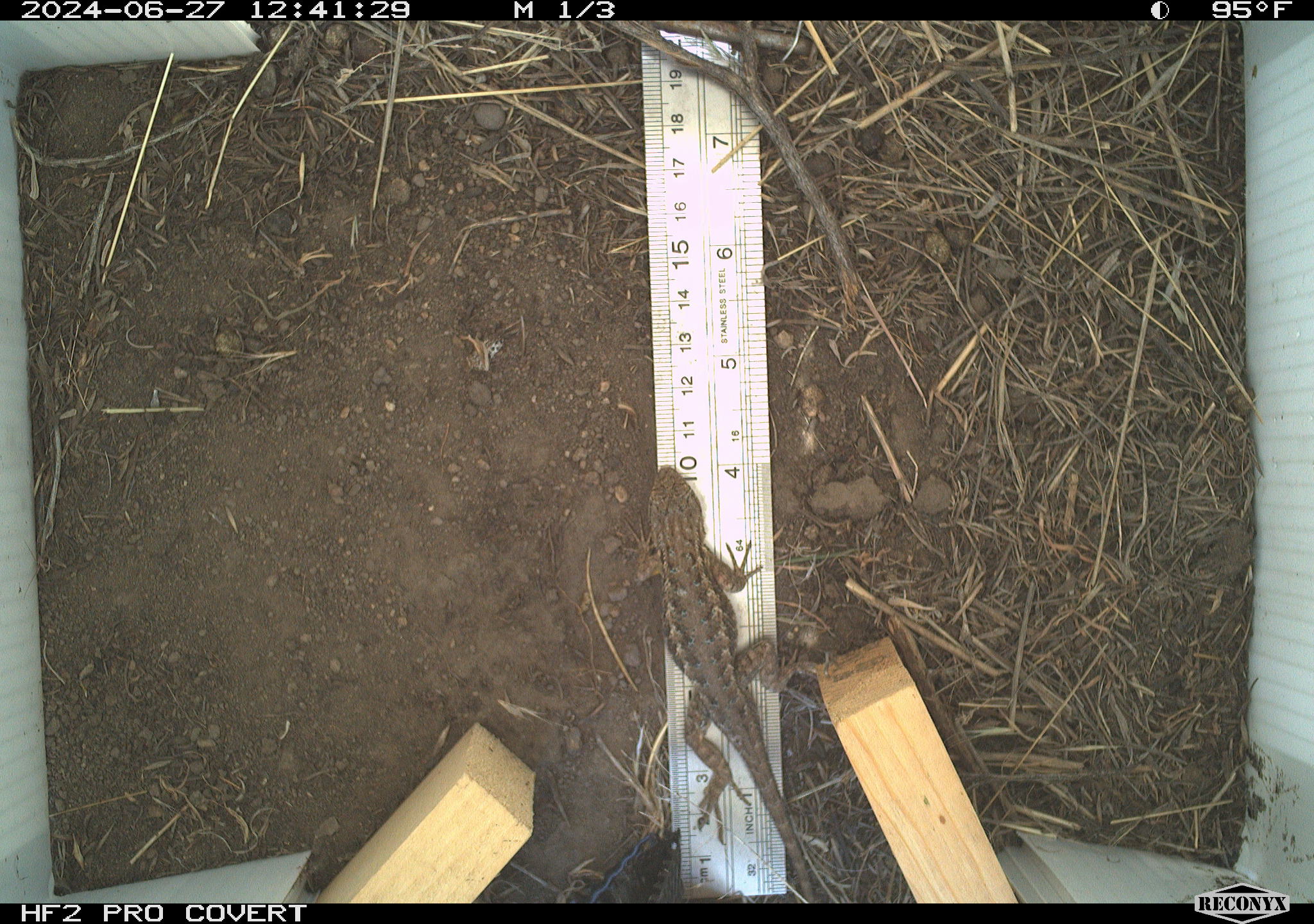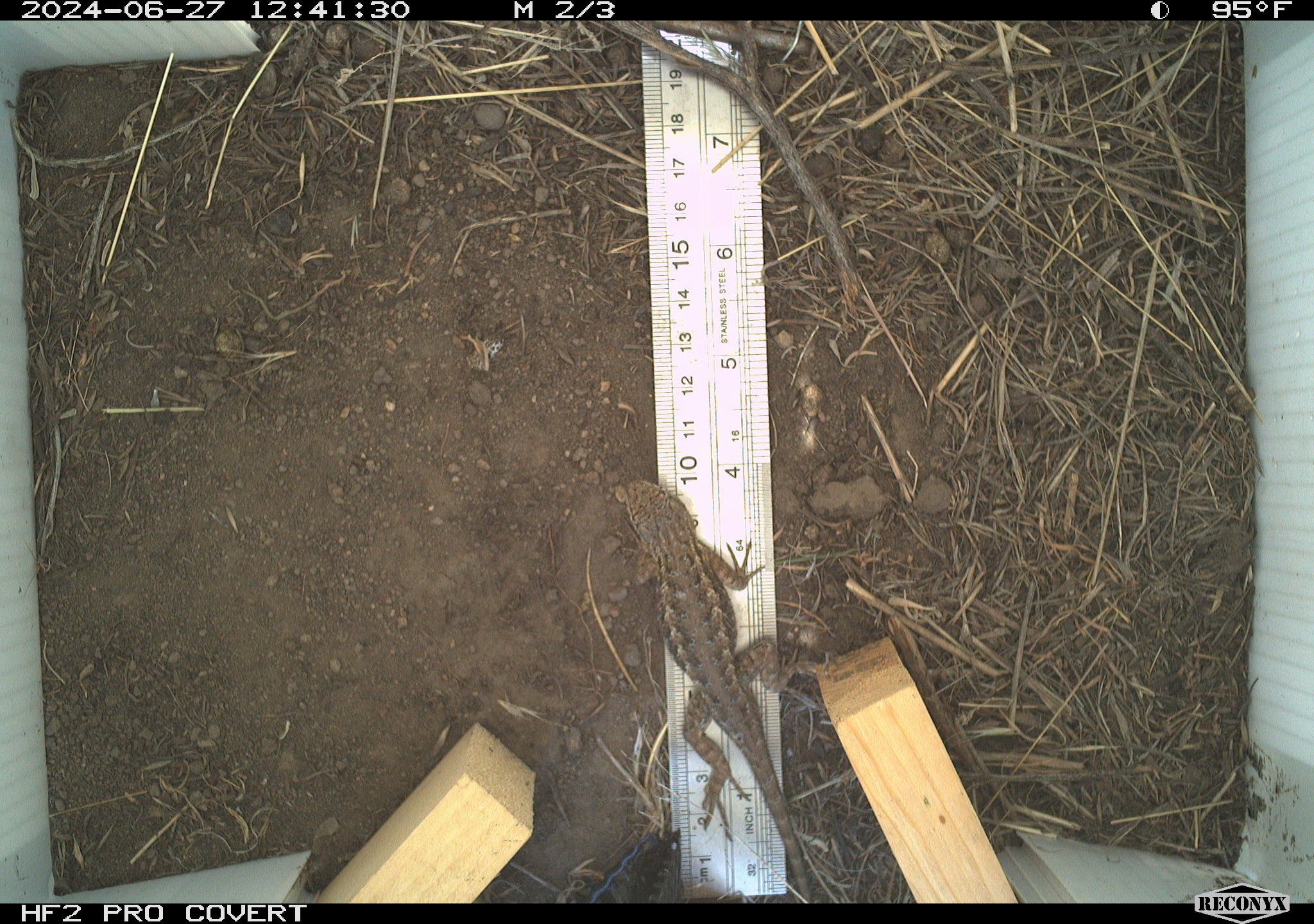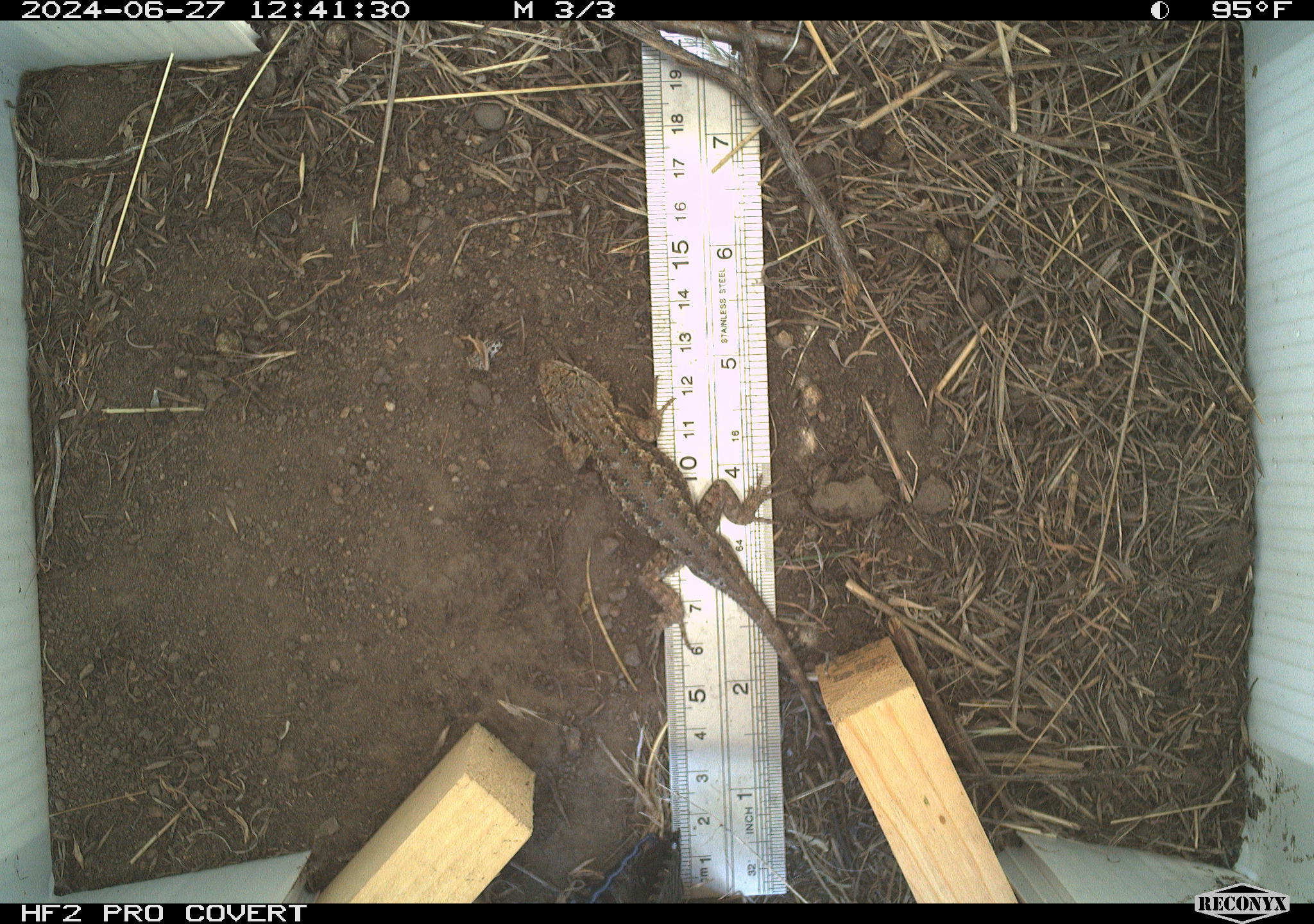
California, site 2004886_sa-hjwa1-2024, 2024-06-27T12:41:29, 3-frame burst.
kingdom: Animalia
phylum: Chordata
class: Reptilia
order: Squamata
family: Phrynosomatidae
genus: Sceloporus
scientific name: Sceloporus occidentalis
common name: western fence lizard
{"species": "western fence lizard (Sceloporus occidentalis)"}